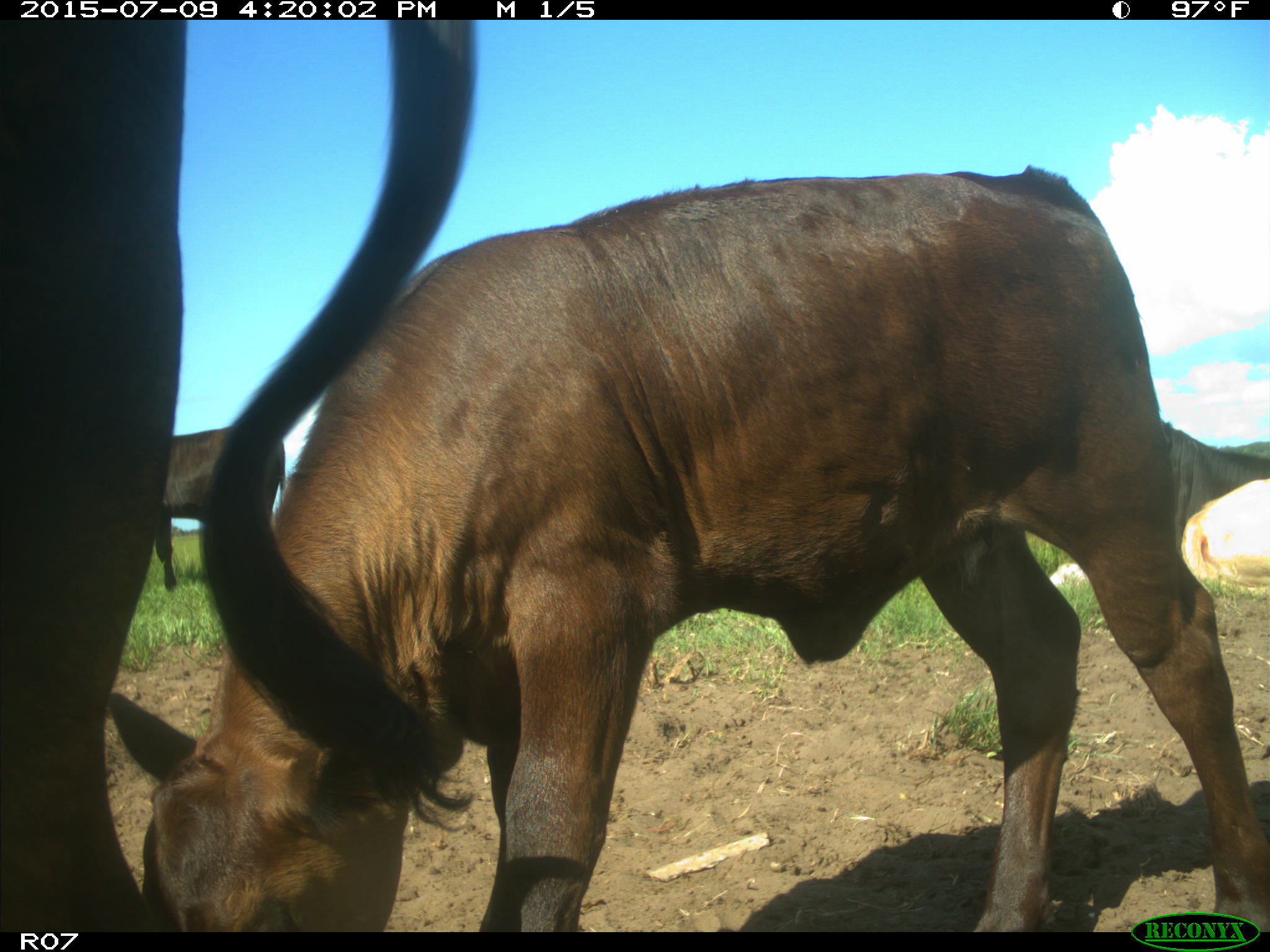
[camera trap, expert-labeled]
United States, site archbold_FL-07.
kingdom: Animalia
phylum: Chordata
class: Mammalia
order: Artiodactyla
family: Bovidae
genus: Bos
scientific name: Bos taurus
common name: domestic cow